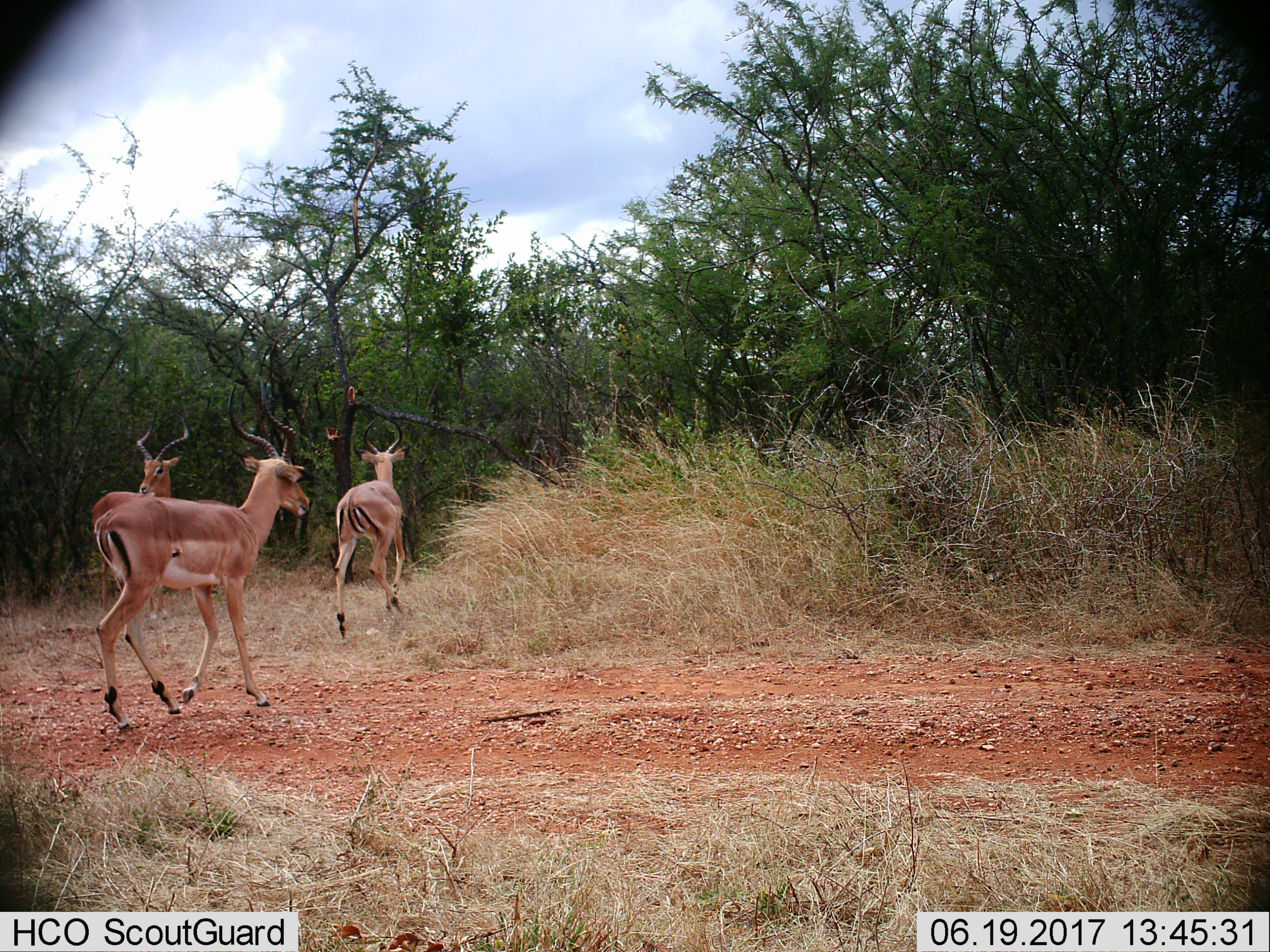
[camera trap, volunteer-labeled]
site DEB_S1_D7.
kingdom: Animalia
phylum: Chordata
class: Mammalia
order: Artiodactyla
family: Bovidae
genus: Aepyceros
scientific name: Aepyceros melampus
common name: impala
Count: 3.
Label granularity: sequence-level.